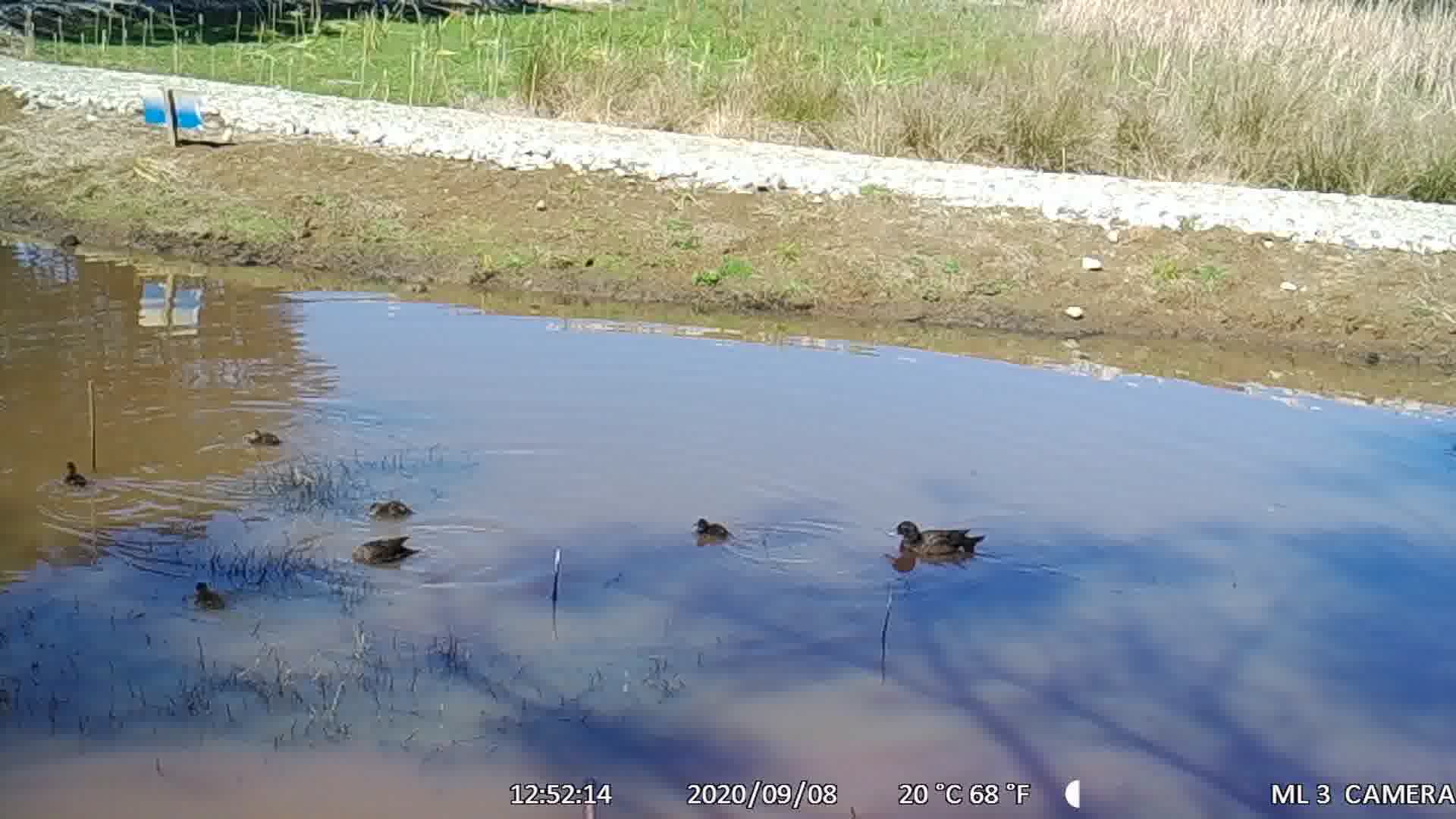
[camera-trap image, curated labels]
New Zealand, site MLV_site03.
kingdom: Animalia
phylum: Chordata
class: Aves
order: Anseriformes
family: Anatidae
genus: Anas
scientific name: Anas chlorotis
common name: brown teal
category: pateke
Pateke (brown teal) (Anas chlorotis).